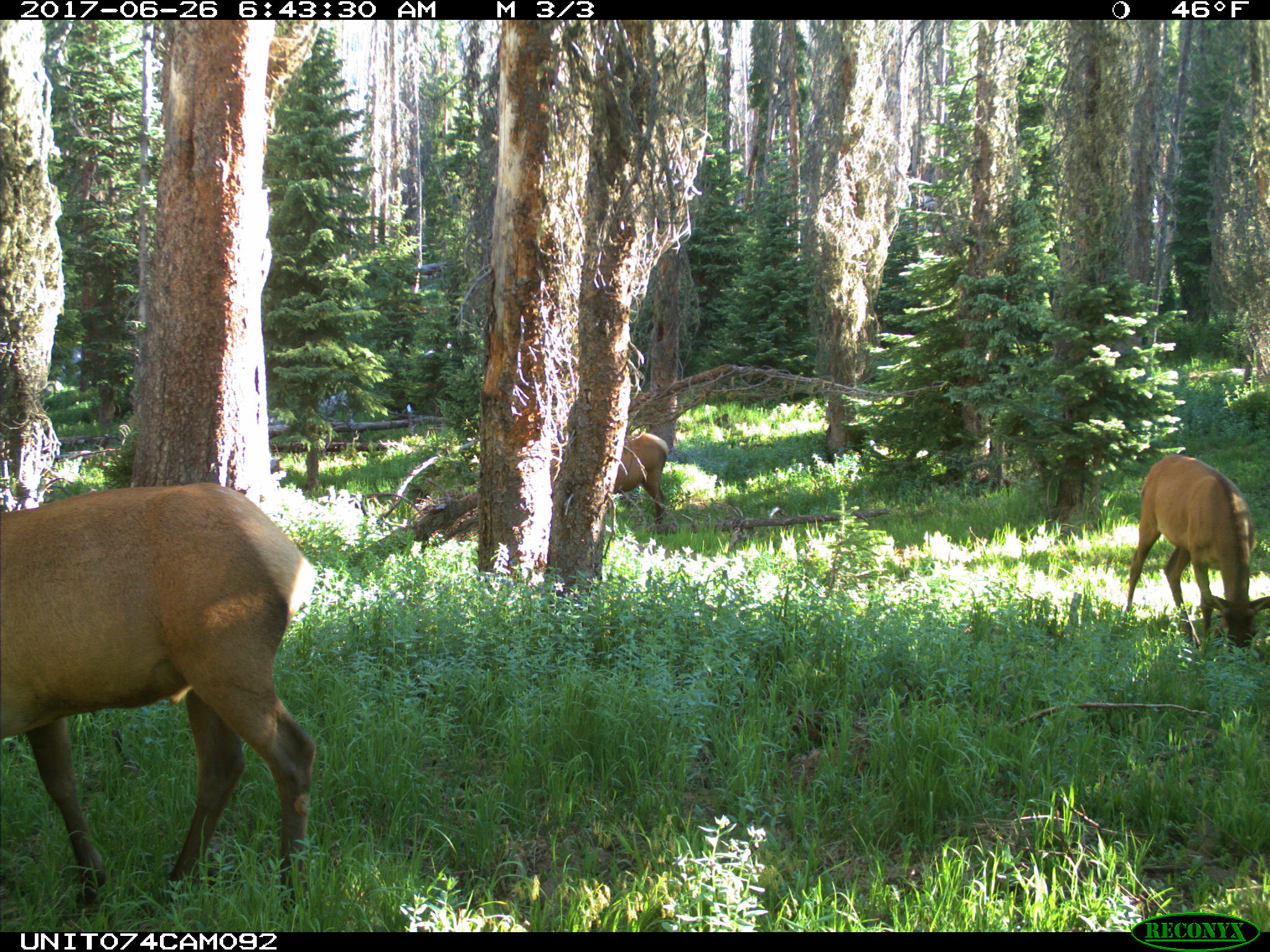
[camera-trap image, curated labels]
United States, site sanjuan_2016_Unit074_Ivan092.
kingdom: Animalia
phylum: Chordata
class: Mammalia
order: Artiodactyla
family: Cervidae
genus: Cervus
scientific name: Cervus elaphus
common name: red deer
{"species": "Cervus elaphus (red deer)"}